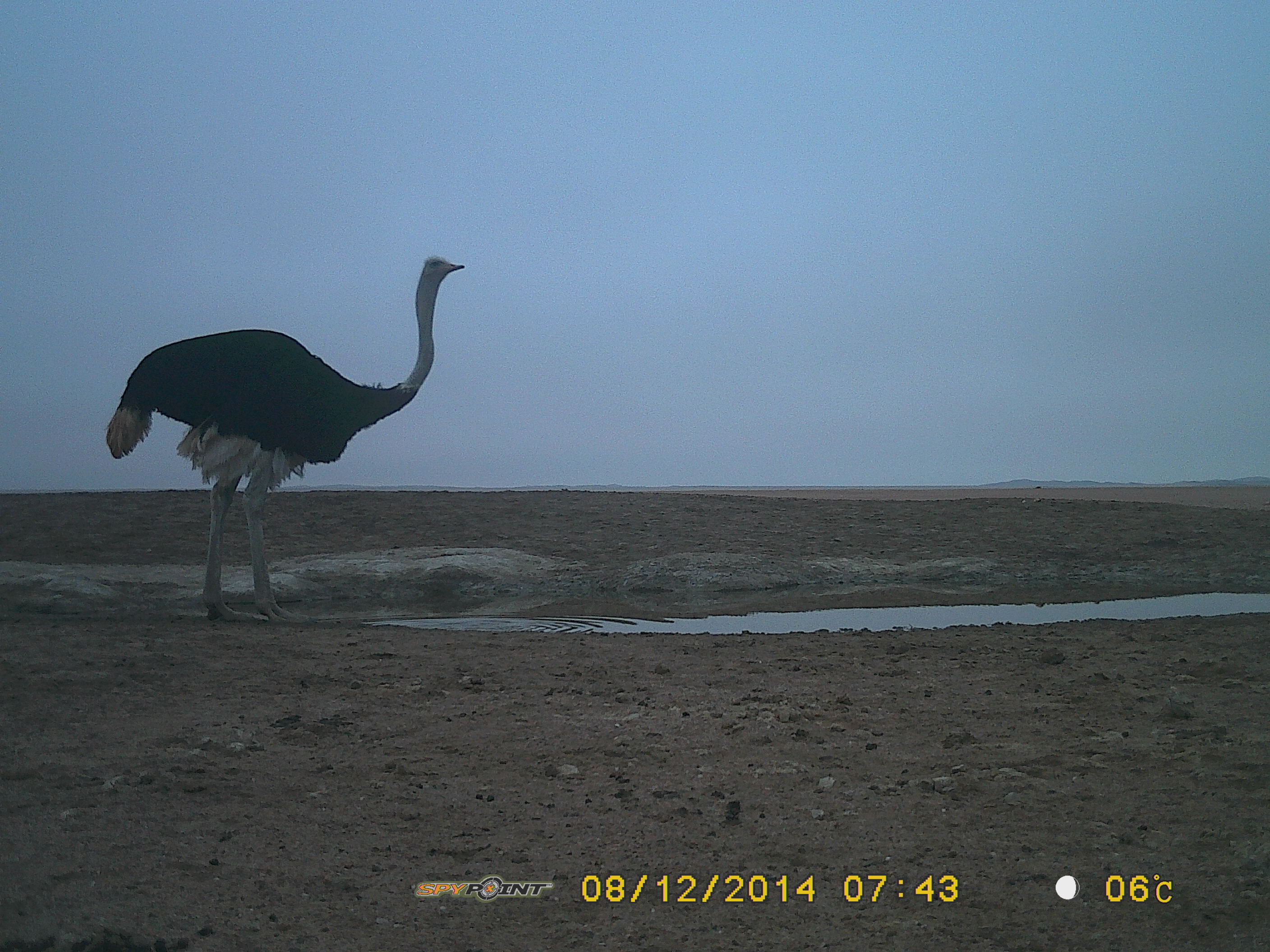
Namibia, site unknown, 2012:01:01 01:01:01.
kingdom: Animalia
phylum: Chordata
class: Aves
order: Struthioniformes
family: Struthionidae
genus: Struthio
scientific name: Struthio camelus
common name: common ostrich